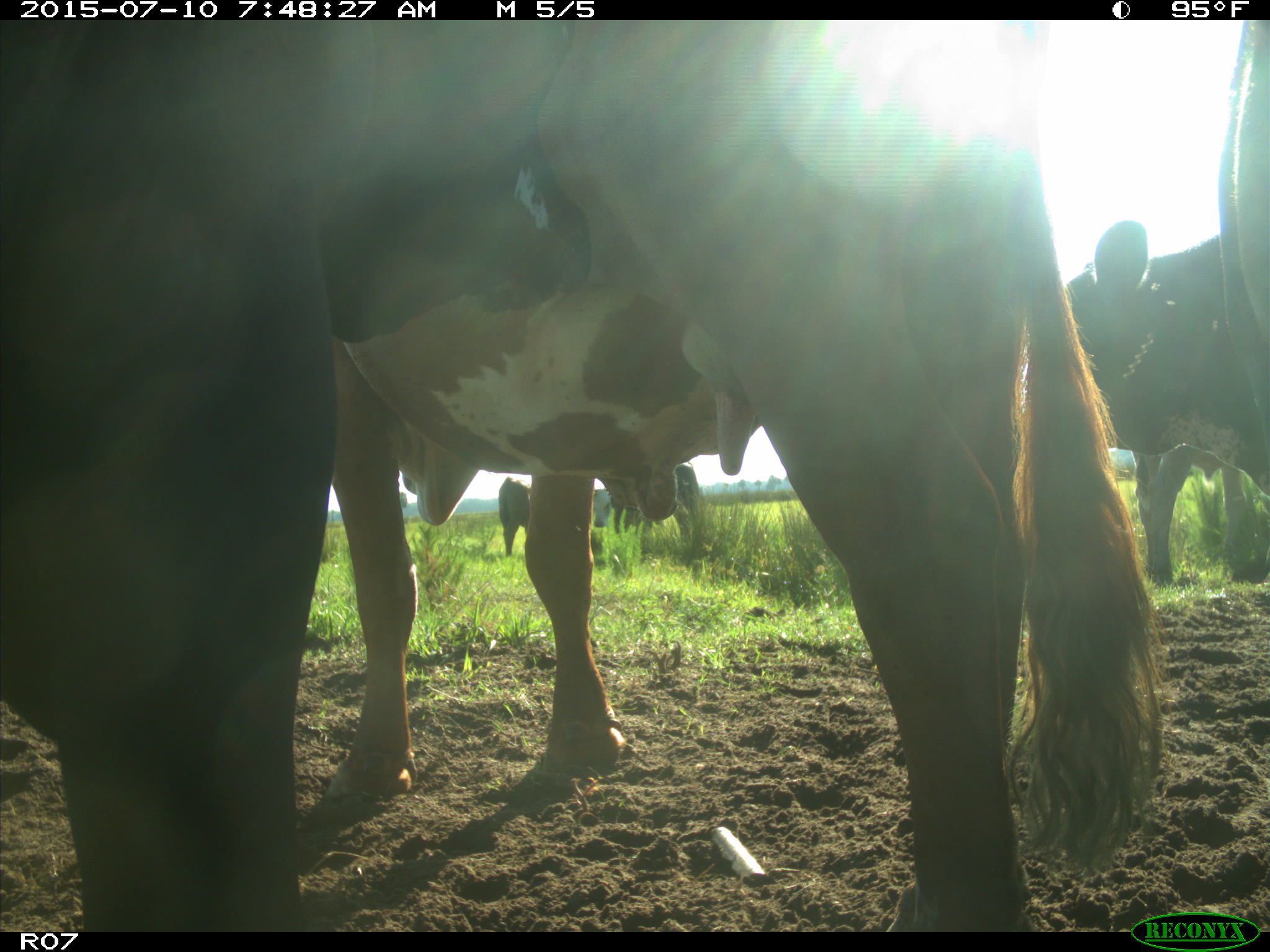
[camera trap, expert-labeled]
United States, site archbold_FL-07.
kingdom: Animalia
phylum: Chordata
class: Mammalia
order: Artiodactyla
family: Bovidae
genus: Bos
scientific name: Bos taurus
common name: domestic cow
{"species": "Bos taurus (domestic cow)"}